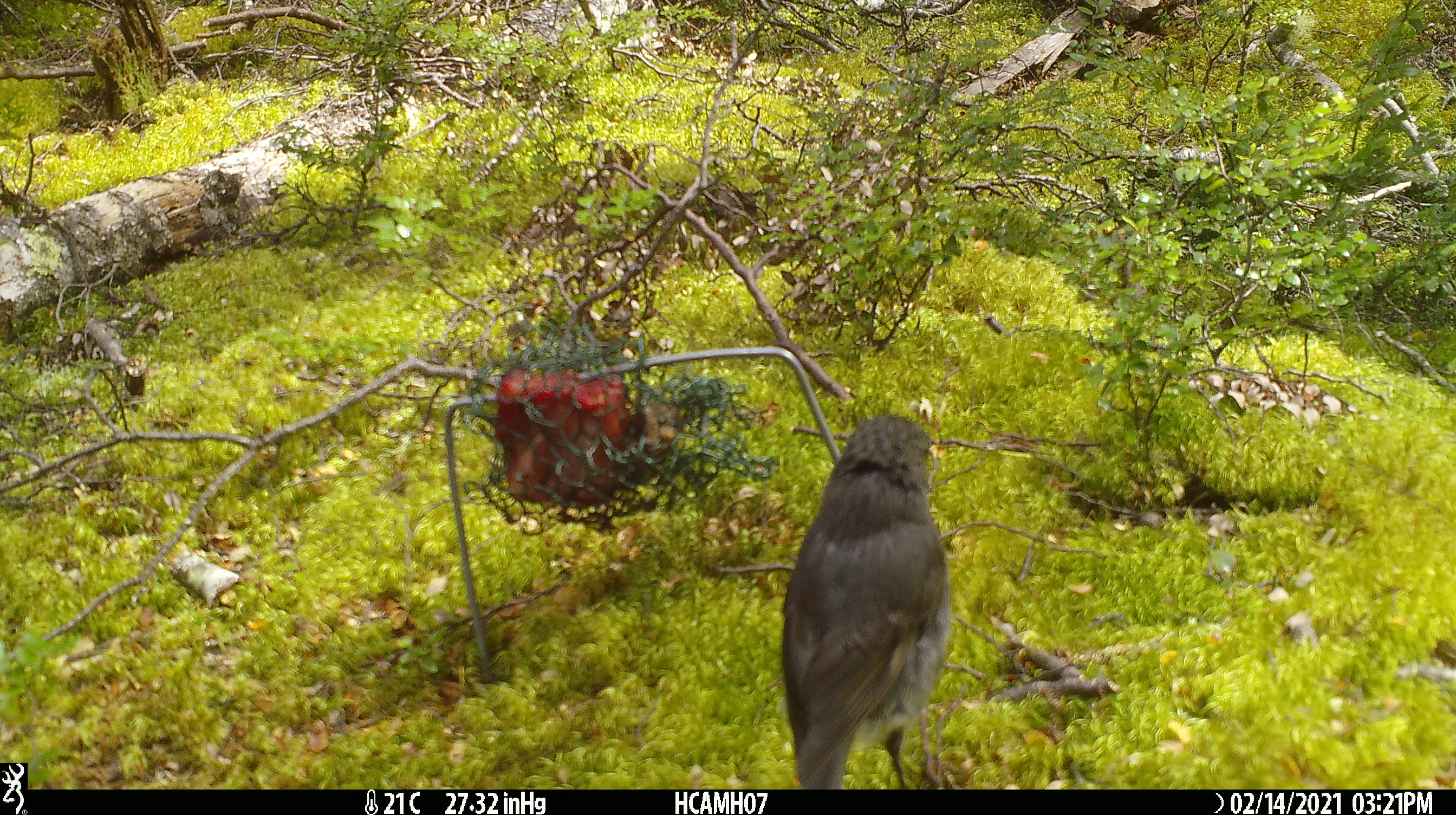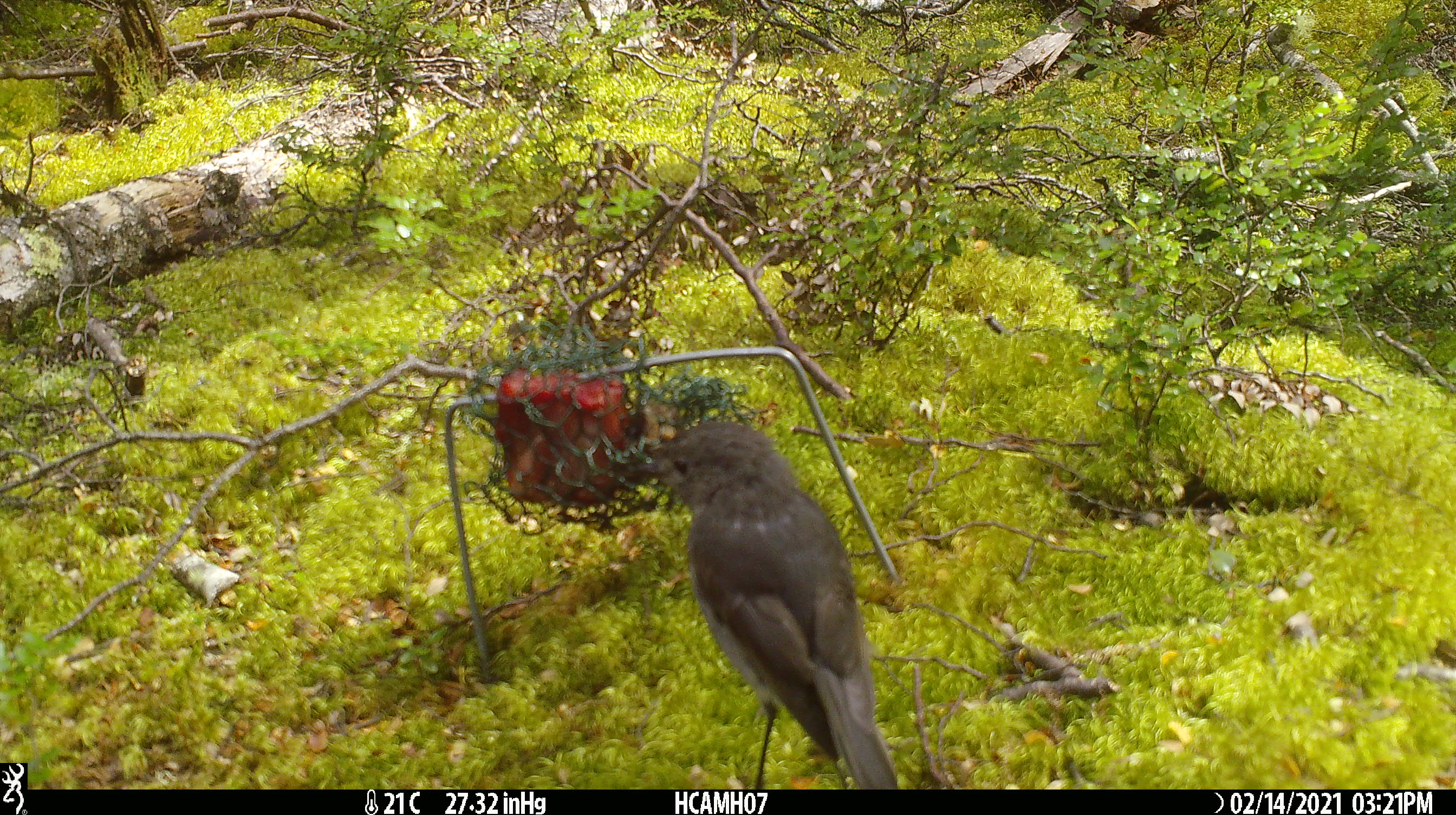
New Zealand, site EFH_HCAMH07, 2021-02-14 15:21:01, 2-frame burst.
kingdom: Animalia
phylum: Chordata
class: Aves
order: Passeriformes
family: Petroicidae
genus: Petroica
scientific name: Petroica australis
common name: new zealand robin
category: robin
Robin (new zealand robin) (Petroica australis).